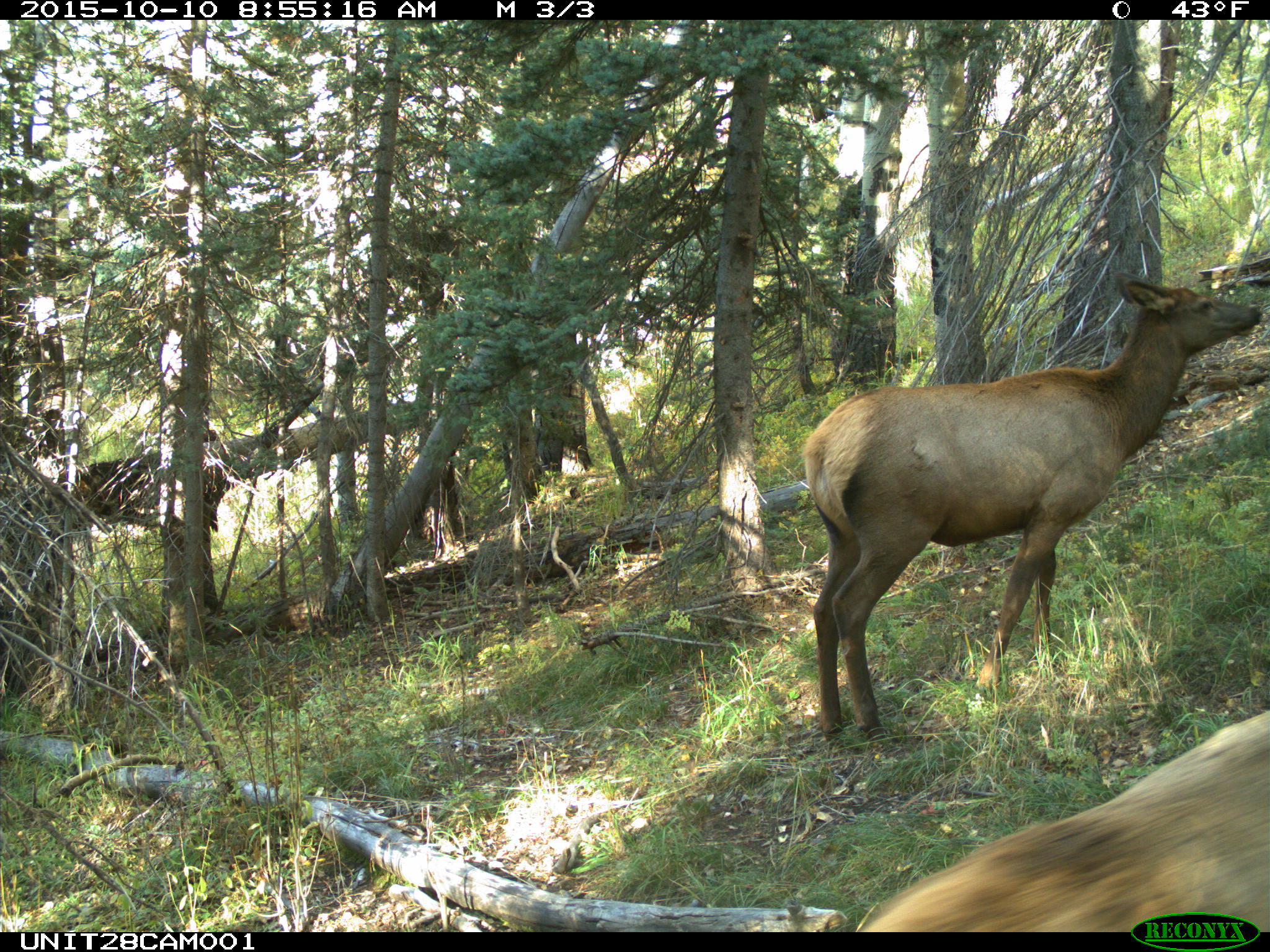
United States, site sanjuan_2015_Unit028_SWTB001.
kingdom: Animalia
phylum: Chordata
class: Mammalia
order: Artiodactyla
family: Cervidae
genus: Cervus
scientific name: Cervus elaphus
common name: red deer